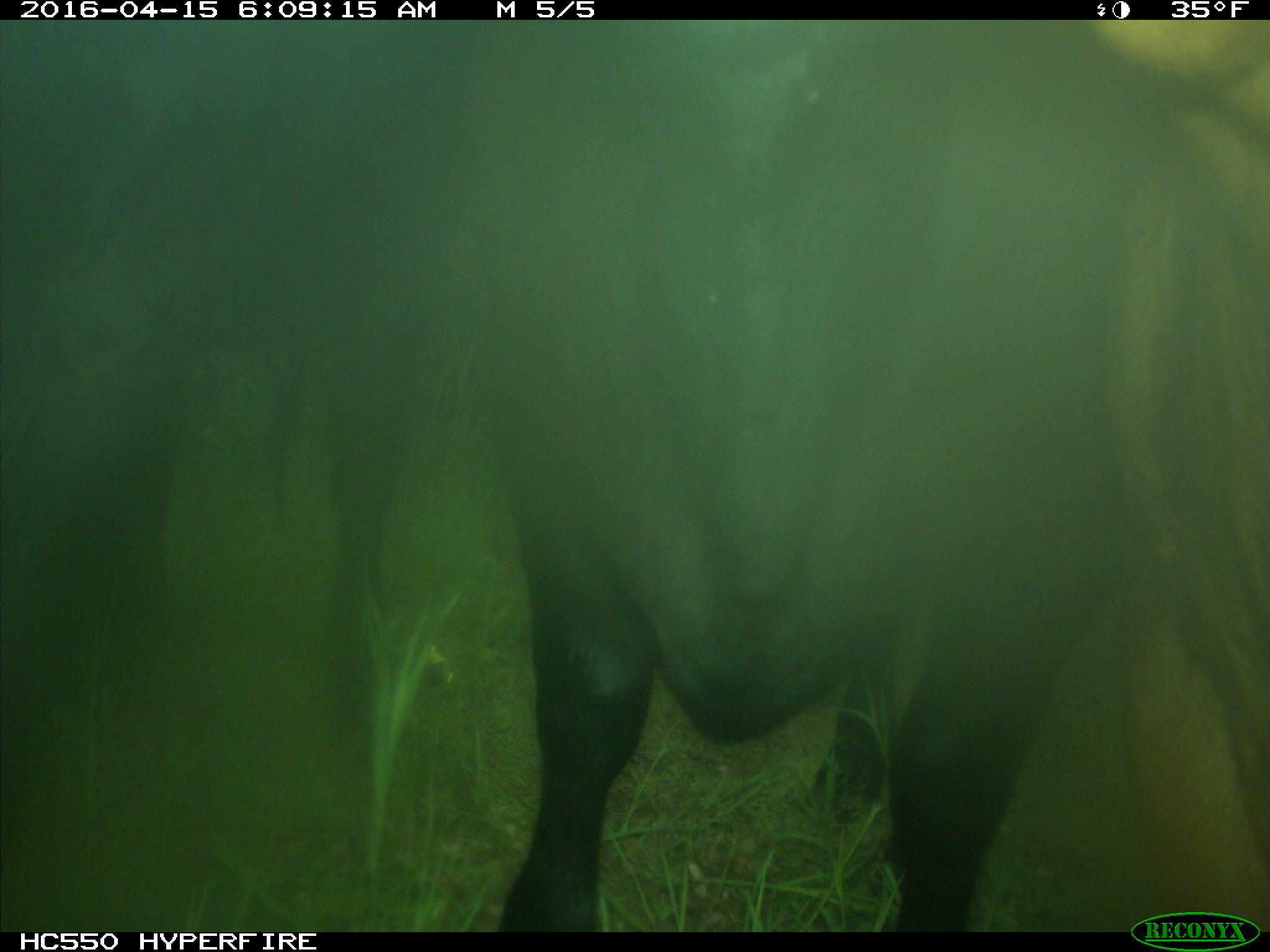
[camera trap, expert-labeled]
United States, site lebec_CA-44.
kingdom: Animalia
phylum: Chordata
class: Mammalia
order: Artiodactyla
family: Bovidae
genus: Bos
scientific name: Bos taurus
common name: domestic cow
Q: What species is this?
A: Bos taurus (domestic cow).